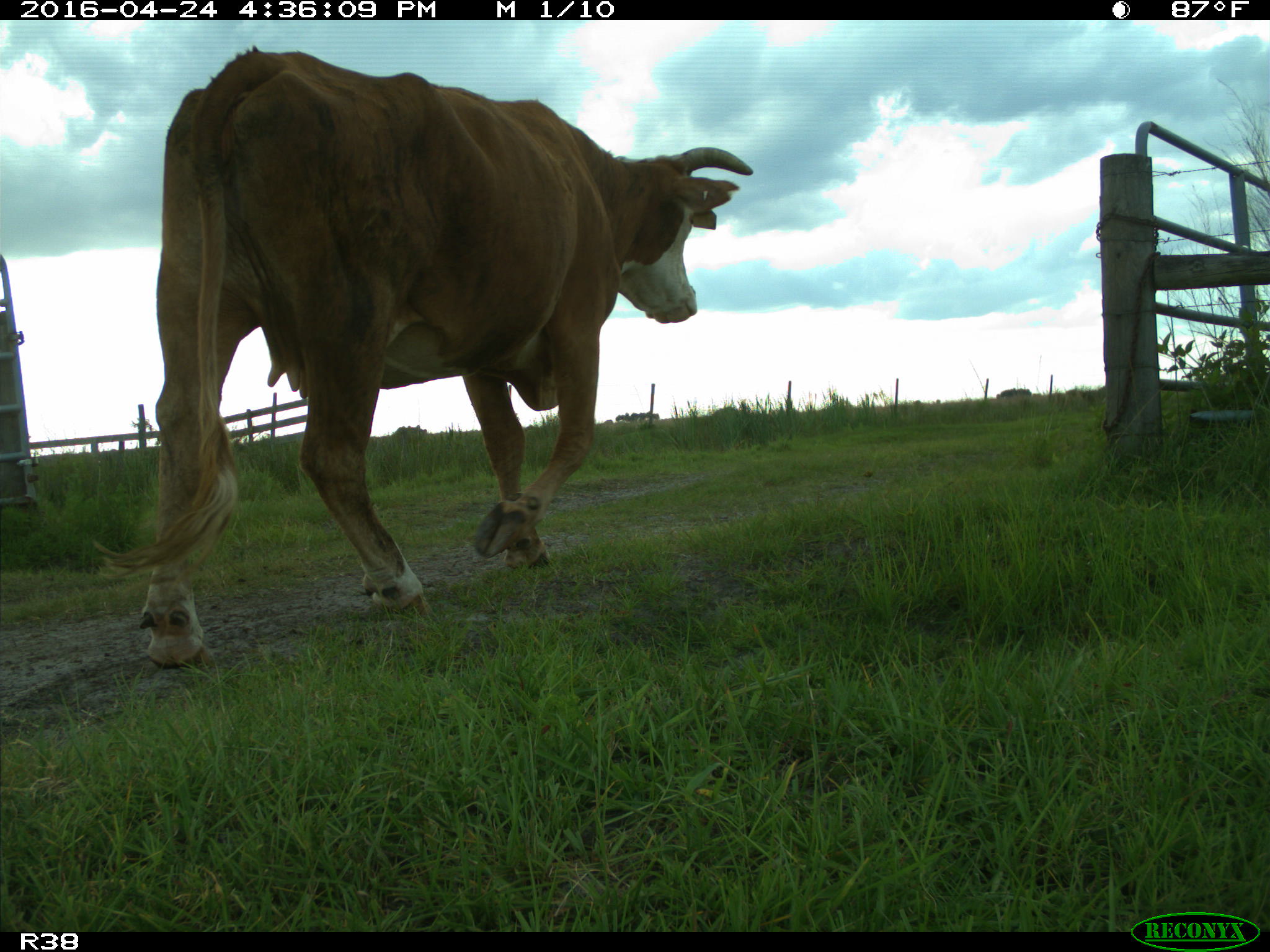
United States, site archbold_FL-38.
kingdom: Animalia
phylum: Chordata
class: Mammalia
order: Artiodactyla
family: Bovidae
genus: Bos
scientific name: Bos taurus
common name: domestic cow